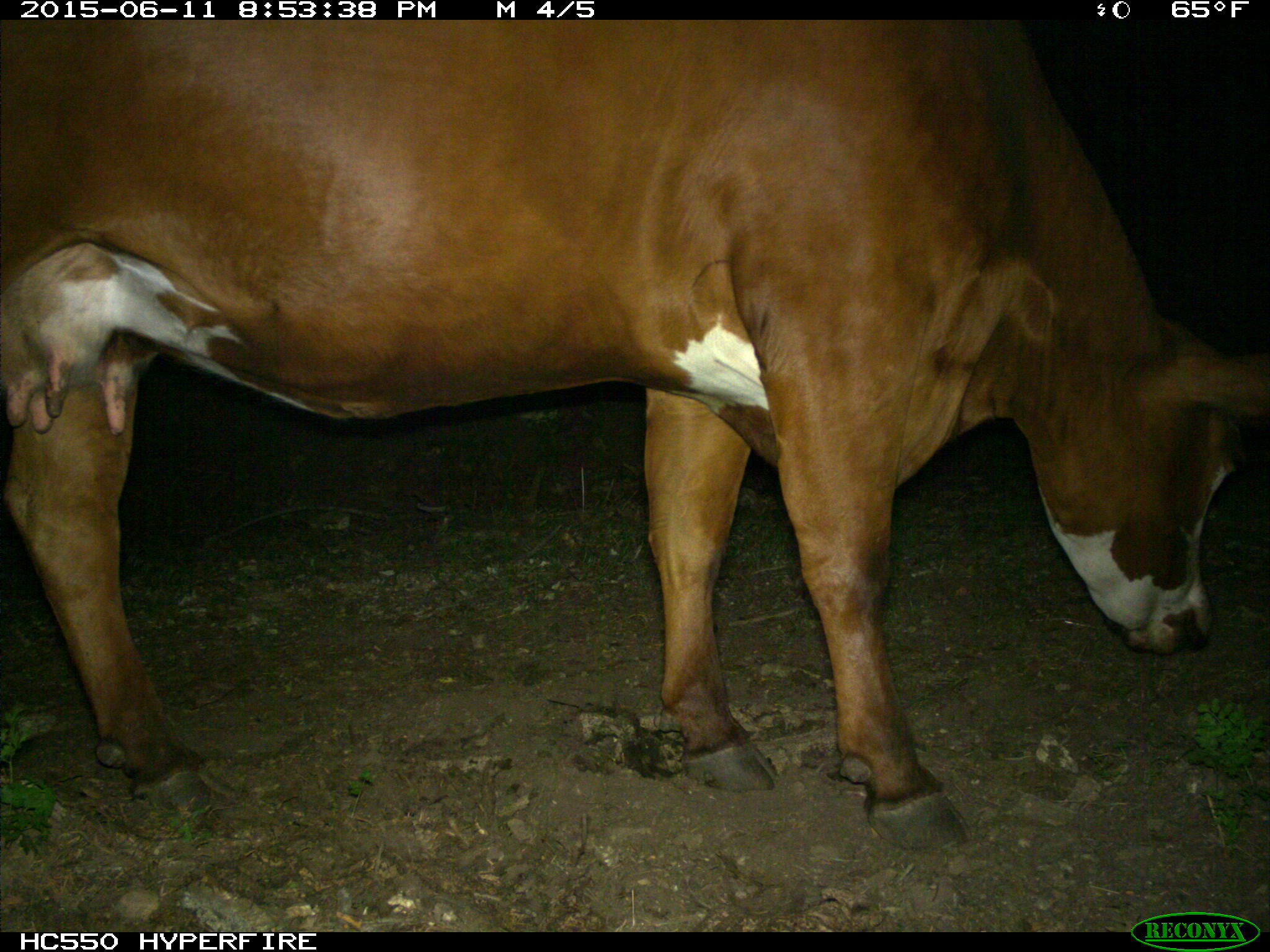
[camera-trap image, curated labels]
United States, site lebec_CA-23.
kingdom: Animalia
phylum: Chordata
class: Mammalia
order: Artiodactyla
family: Bovidae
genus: Bos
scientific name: Bos taurus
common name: domestic cow